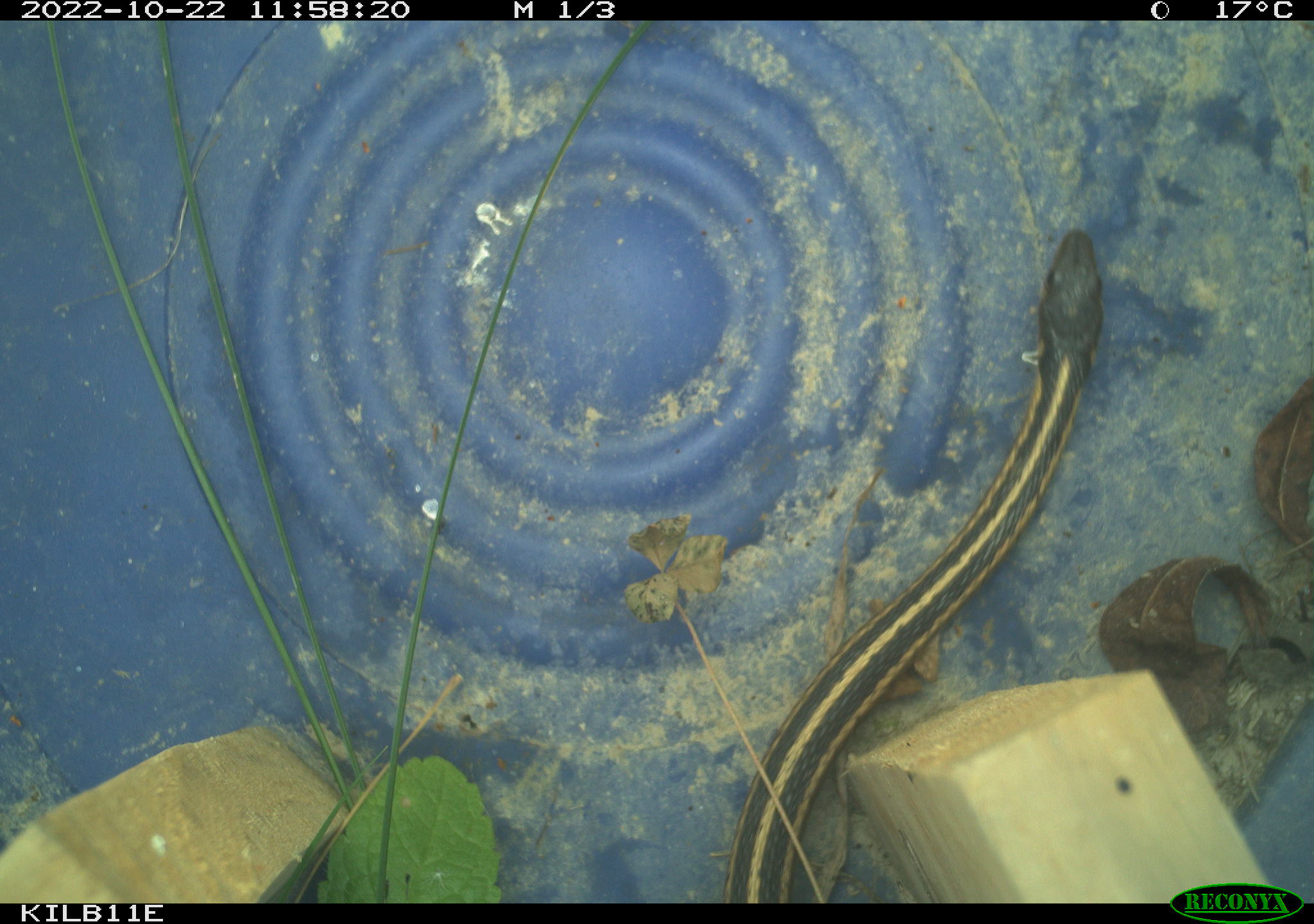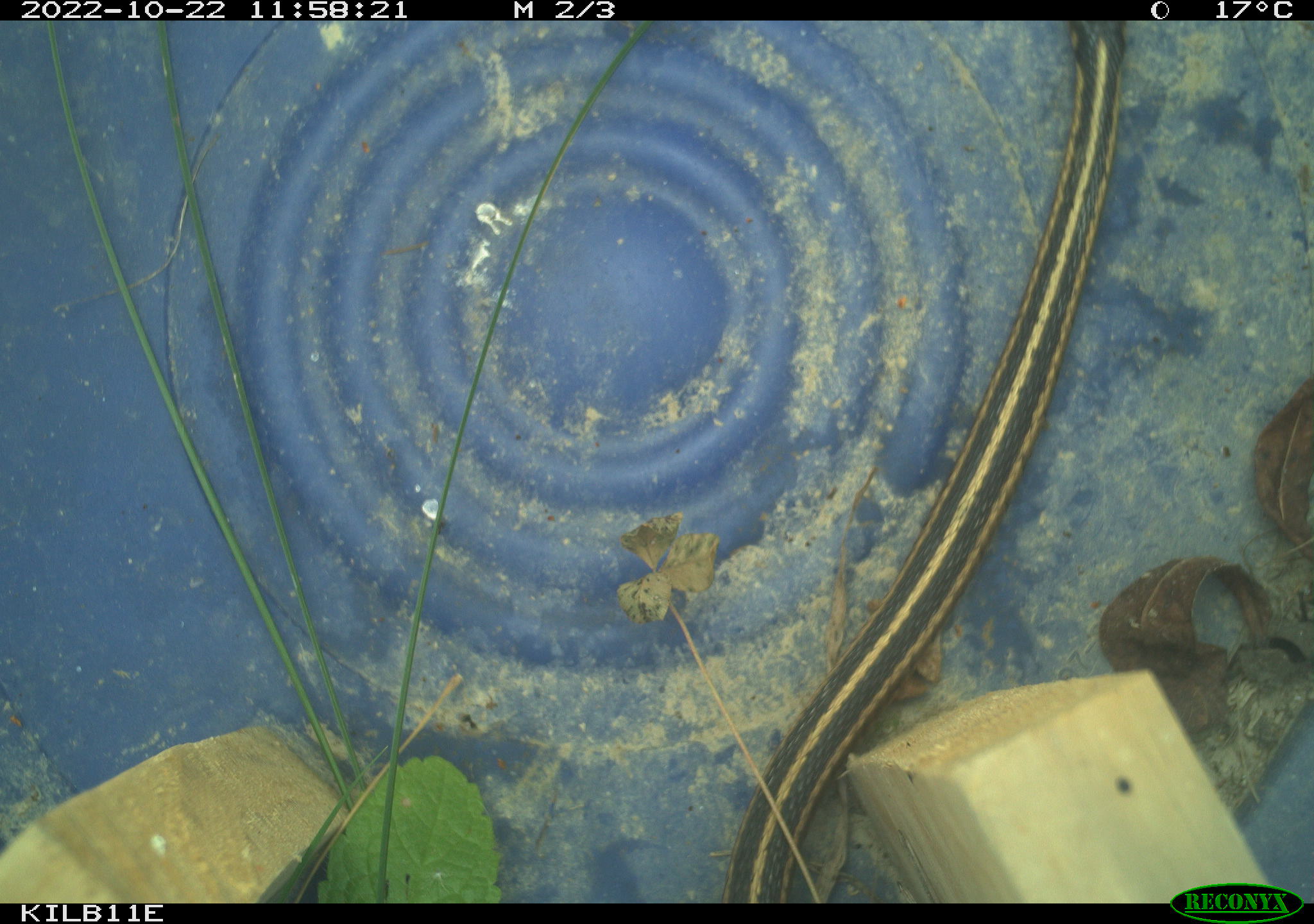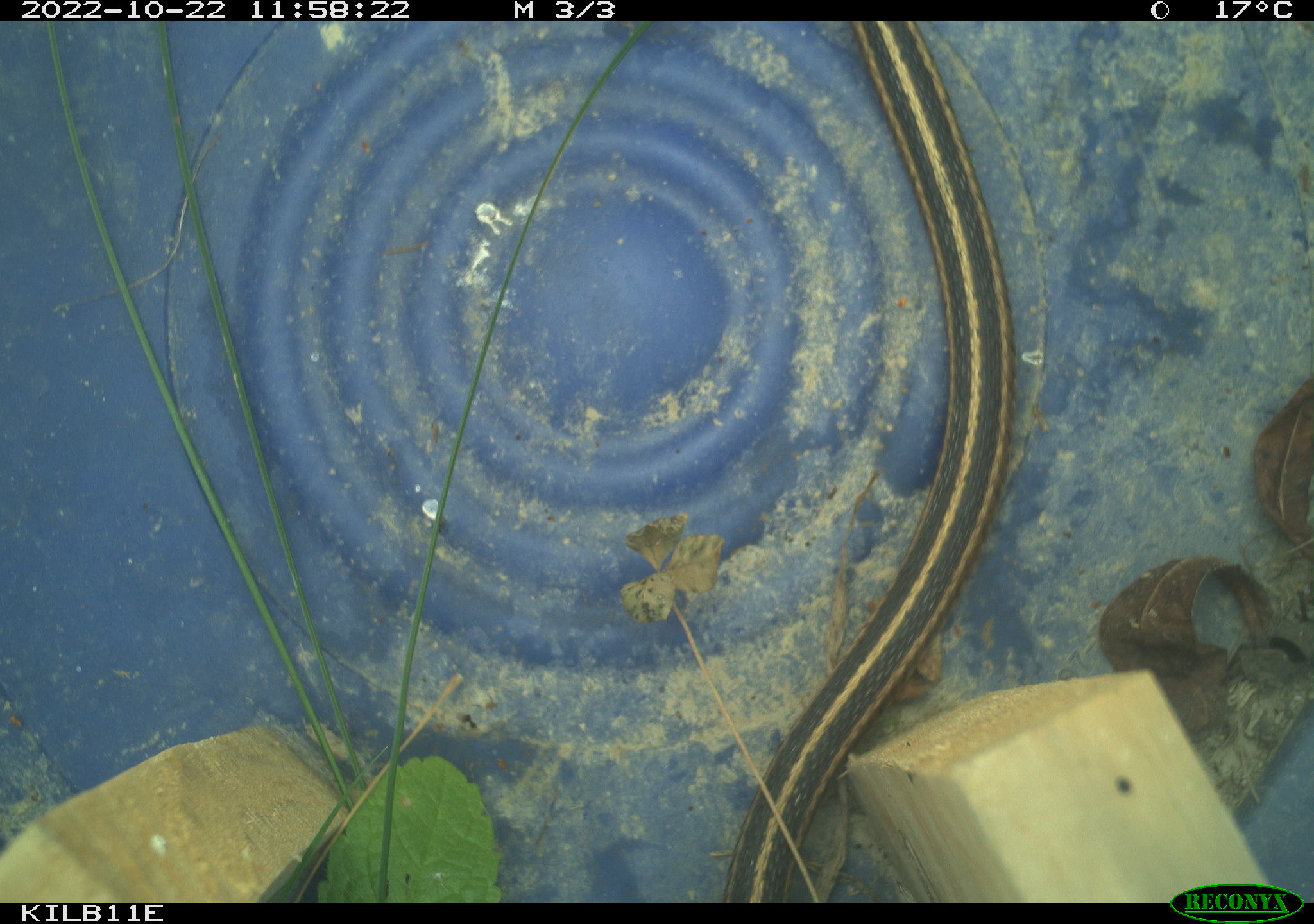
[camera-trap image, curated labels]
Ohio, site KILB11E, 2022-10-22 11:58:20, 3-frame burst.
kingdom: Animalia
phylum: Chordata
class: Reptilia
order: Squamata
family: Colubridae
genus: Thamnophis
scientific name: Thamnophis sirtalis sirtalis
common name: eastern gartersnake